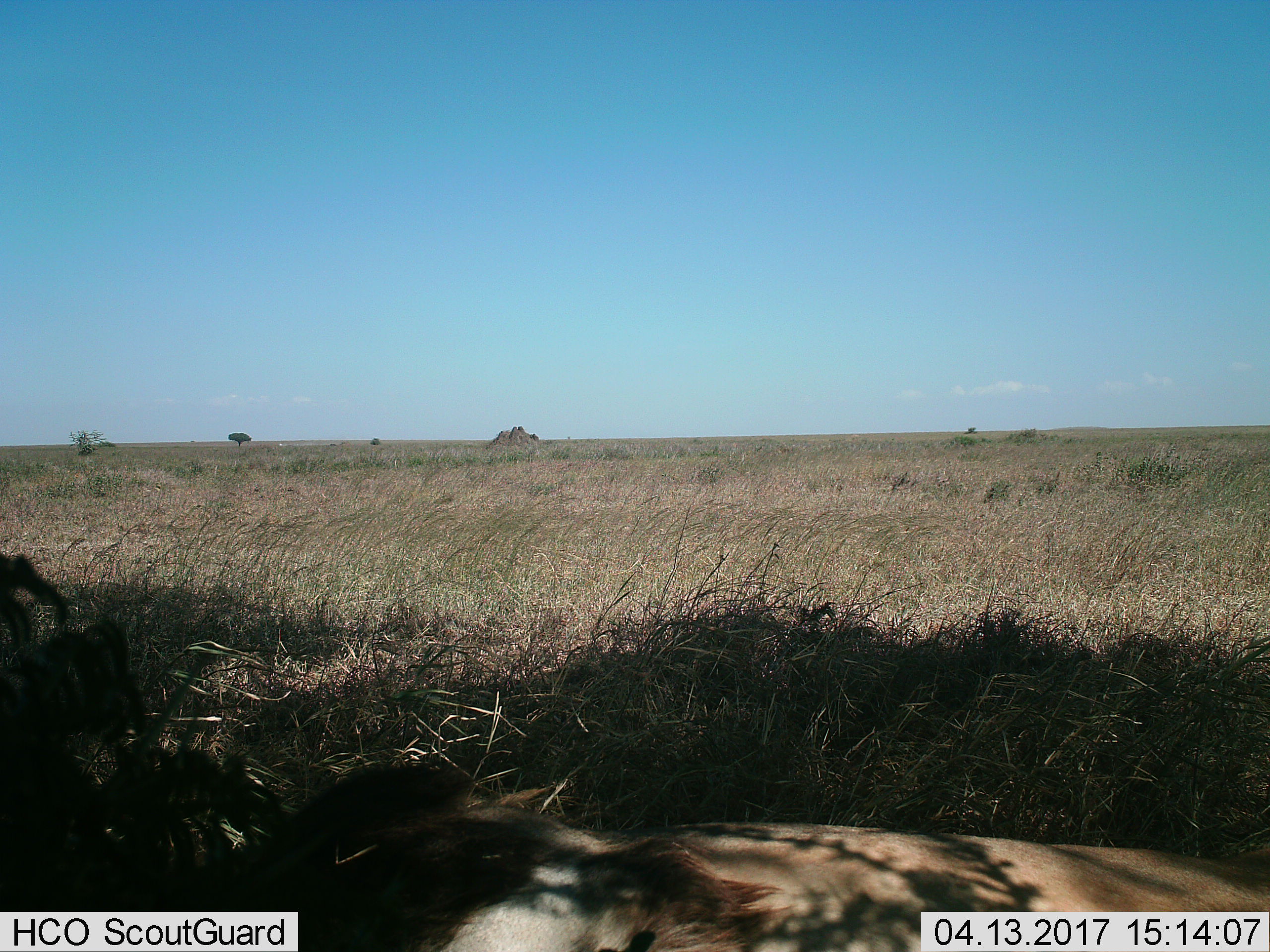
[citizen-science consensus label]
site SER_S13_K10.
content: unidentified animal